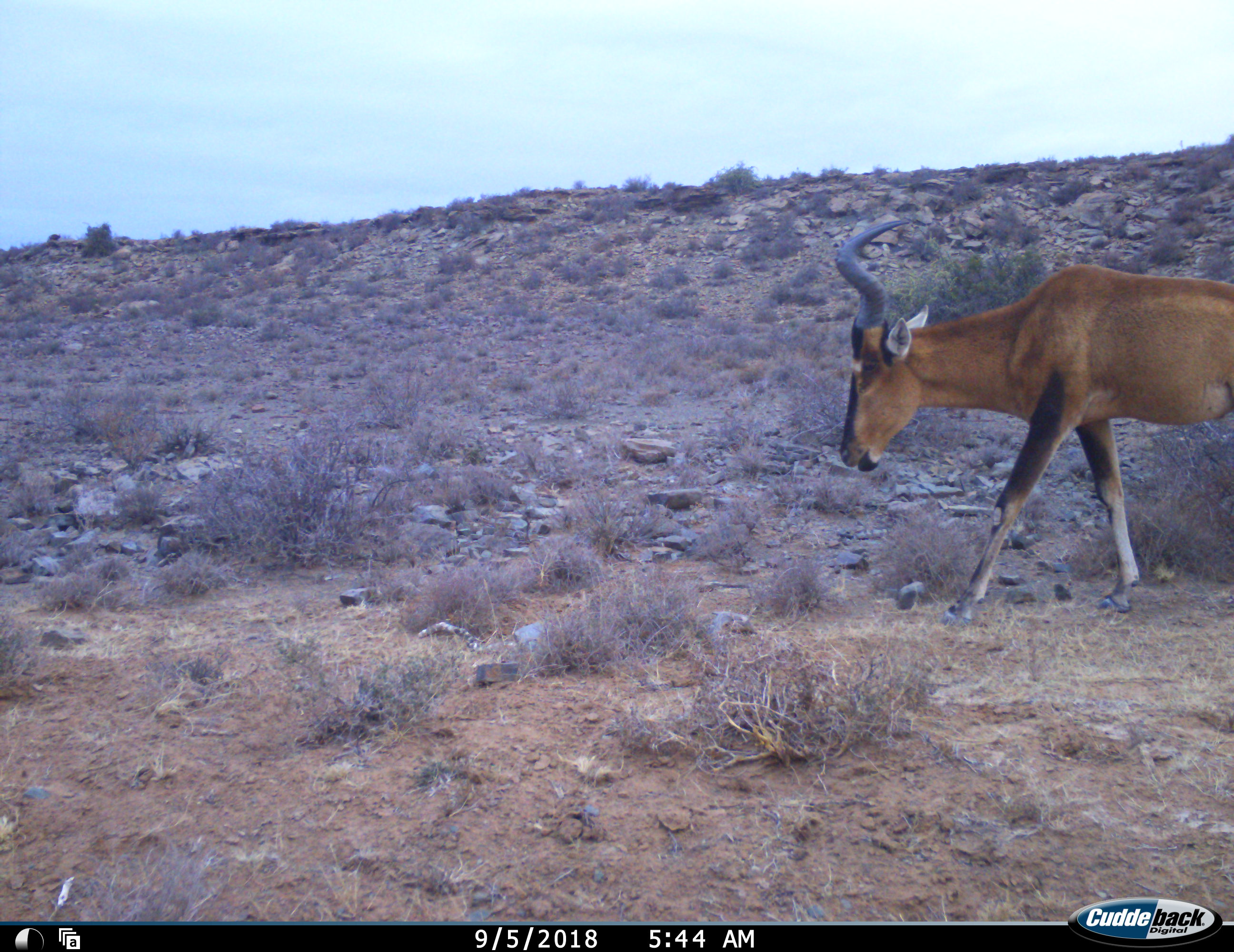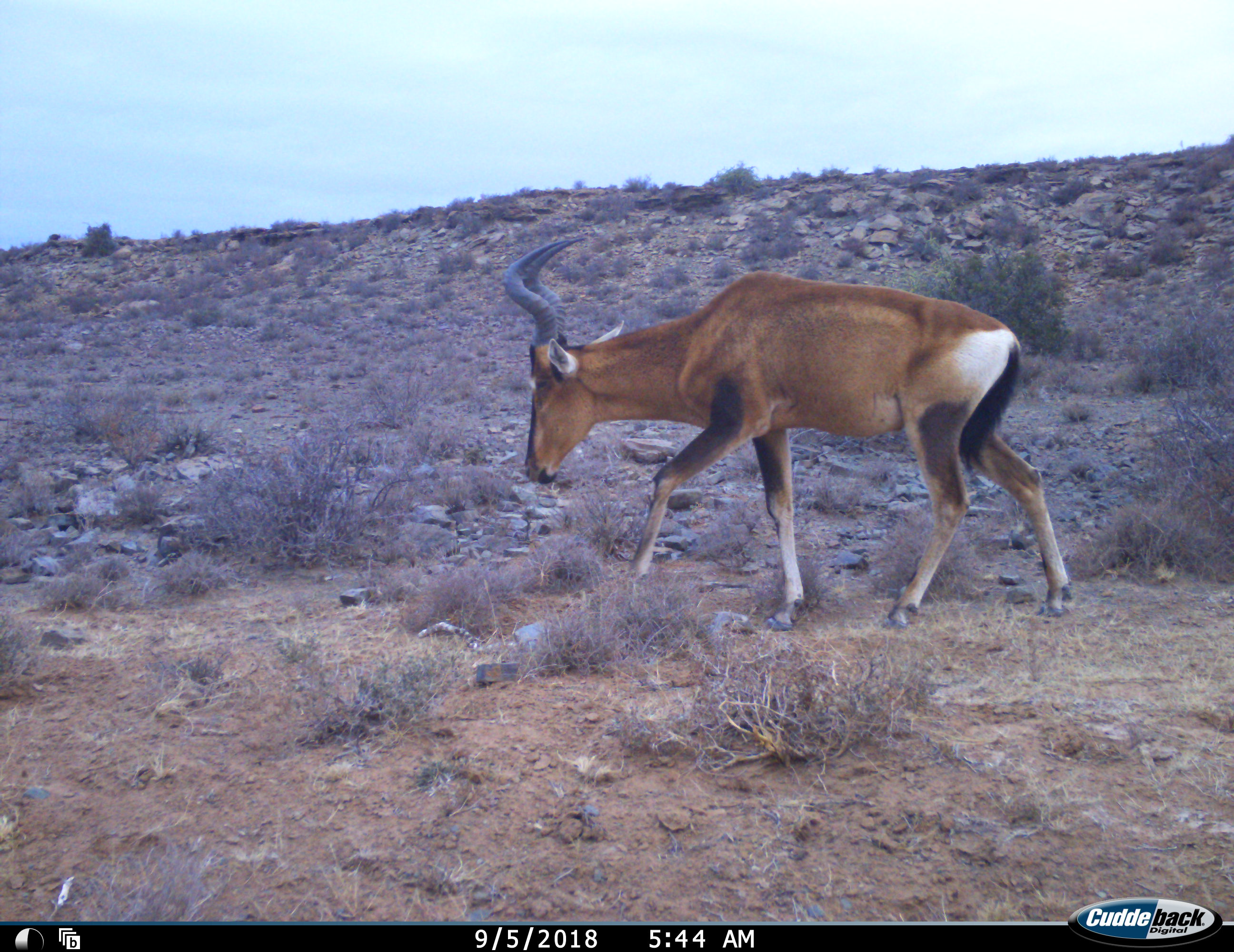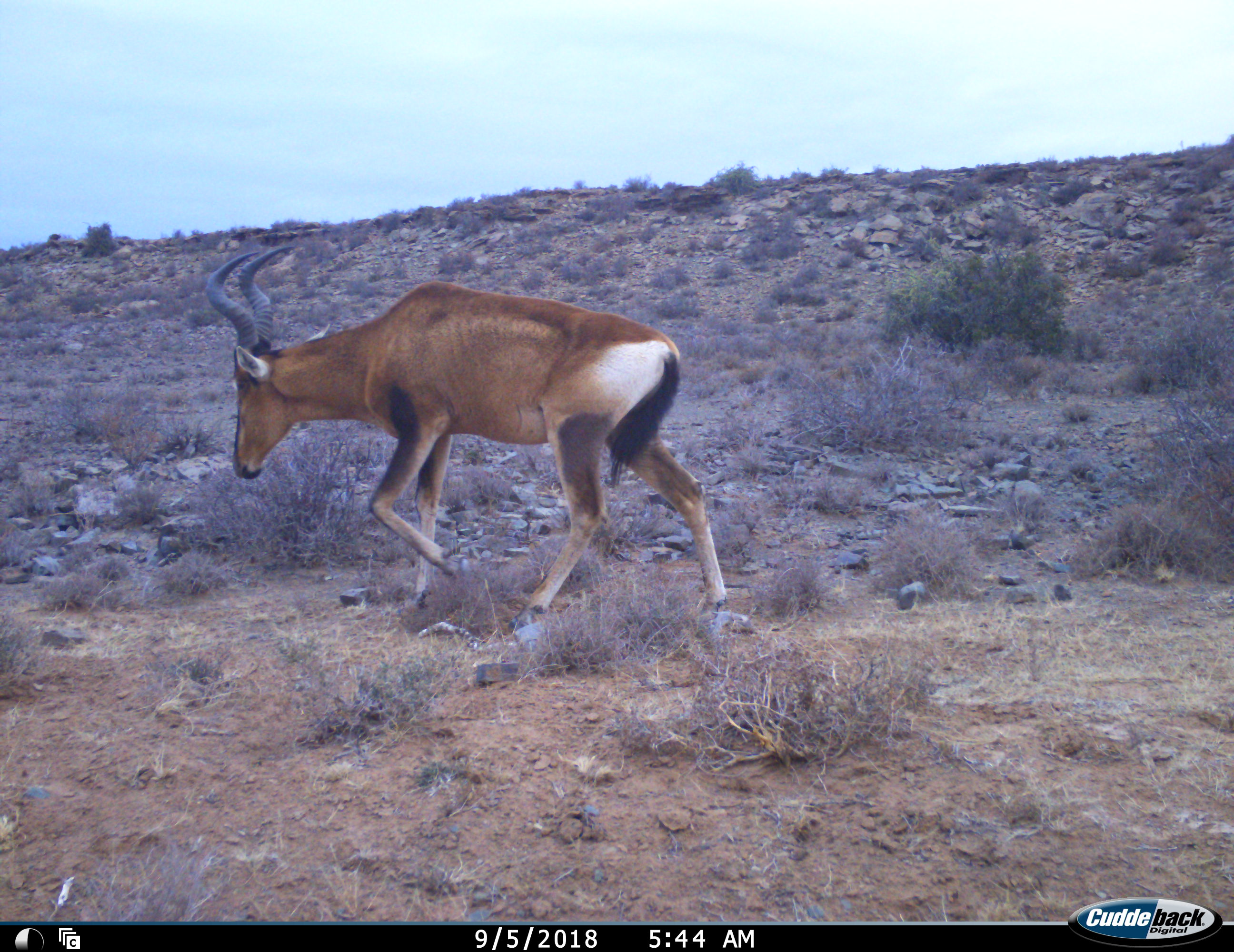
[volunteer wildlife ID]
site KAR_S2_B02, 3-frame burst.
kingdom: Animalia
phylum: Chordata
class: Mammalia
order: Artiodactyla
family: Bovidae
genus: Alcelaphus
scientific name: Alcelaphus buselaphus caama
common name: red hartebeest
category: hartebeestred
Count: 1.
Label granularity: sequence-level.